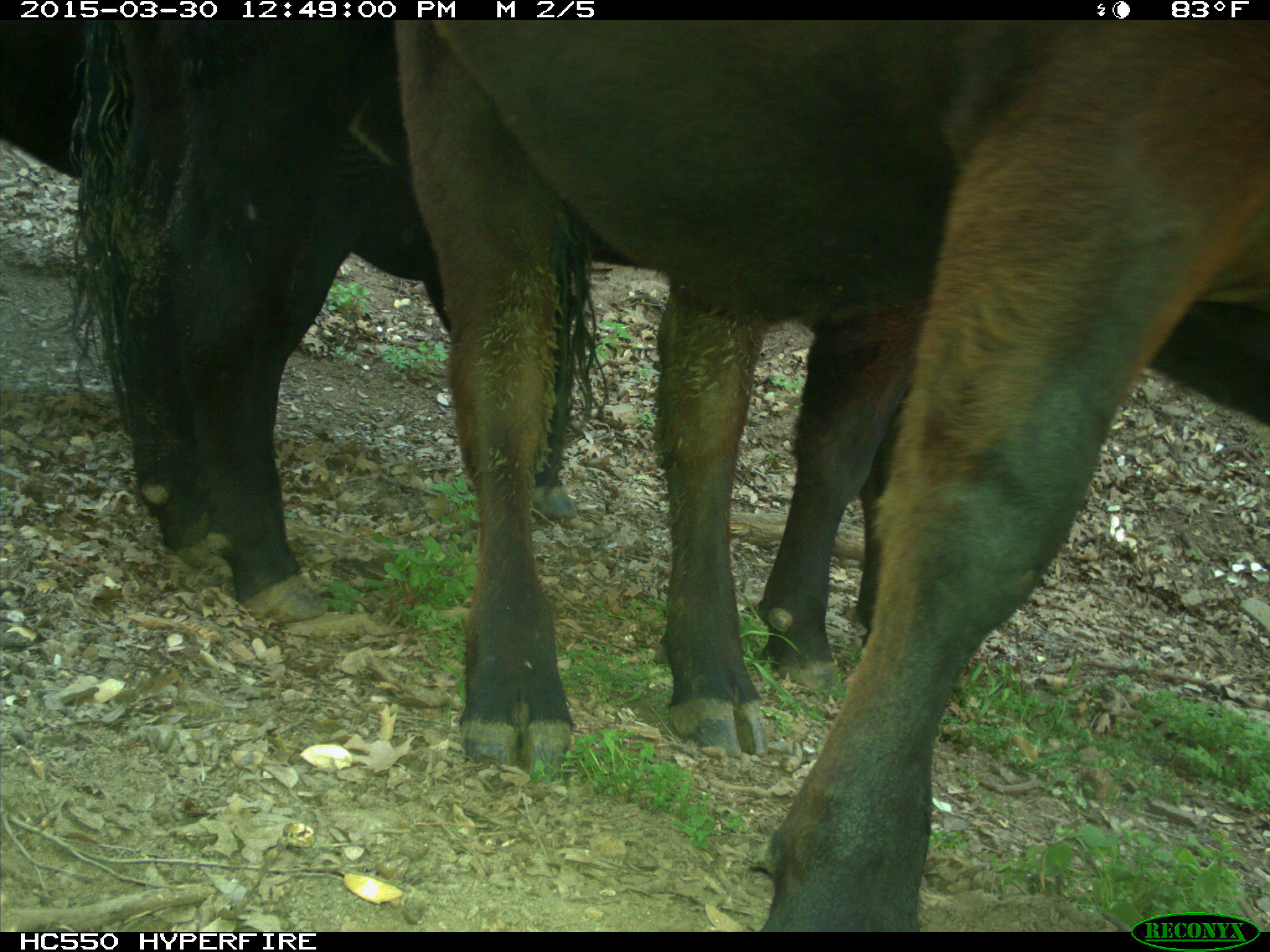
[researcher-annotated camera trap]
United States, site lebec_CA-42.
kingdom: Animalia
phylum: Chordata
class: Mammalia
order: Artiodactyla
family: Bovidae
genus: Bos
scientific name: Bos taurus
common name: domestic cow